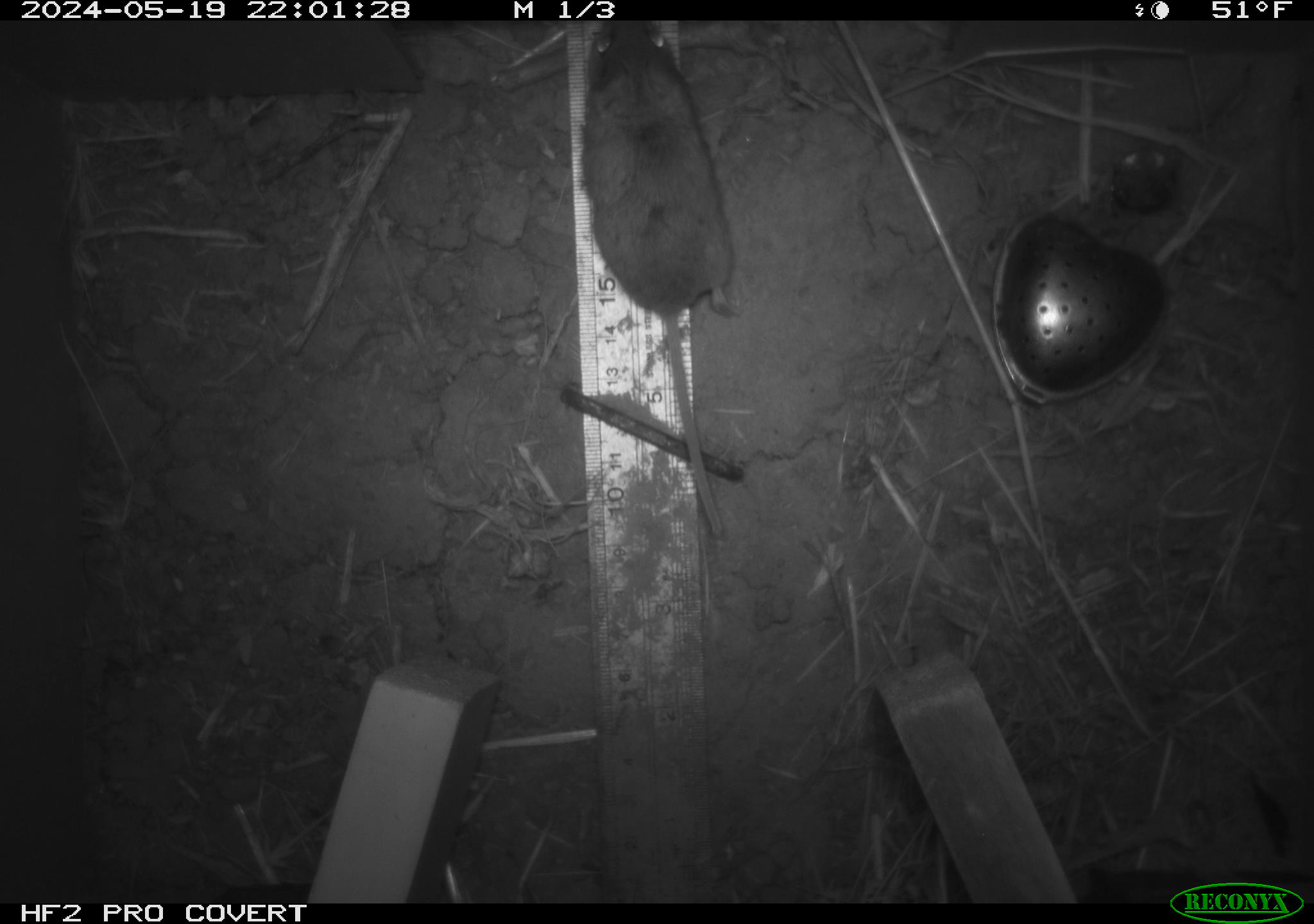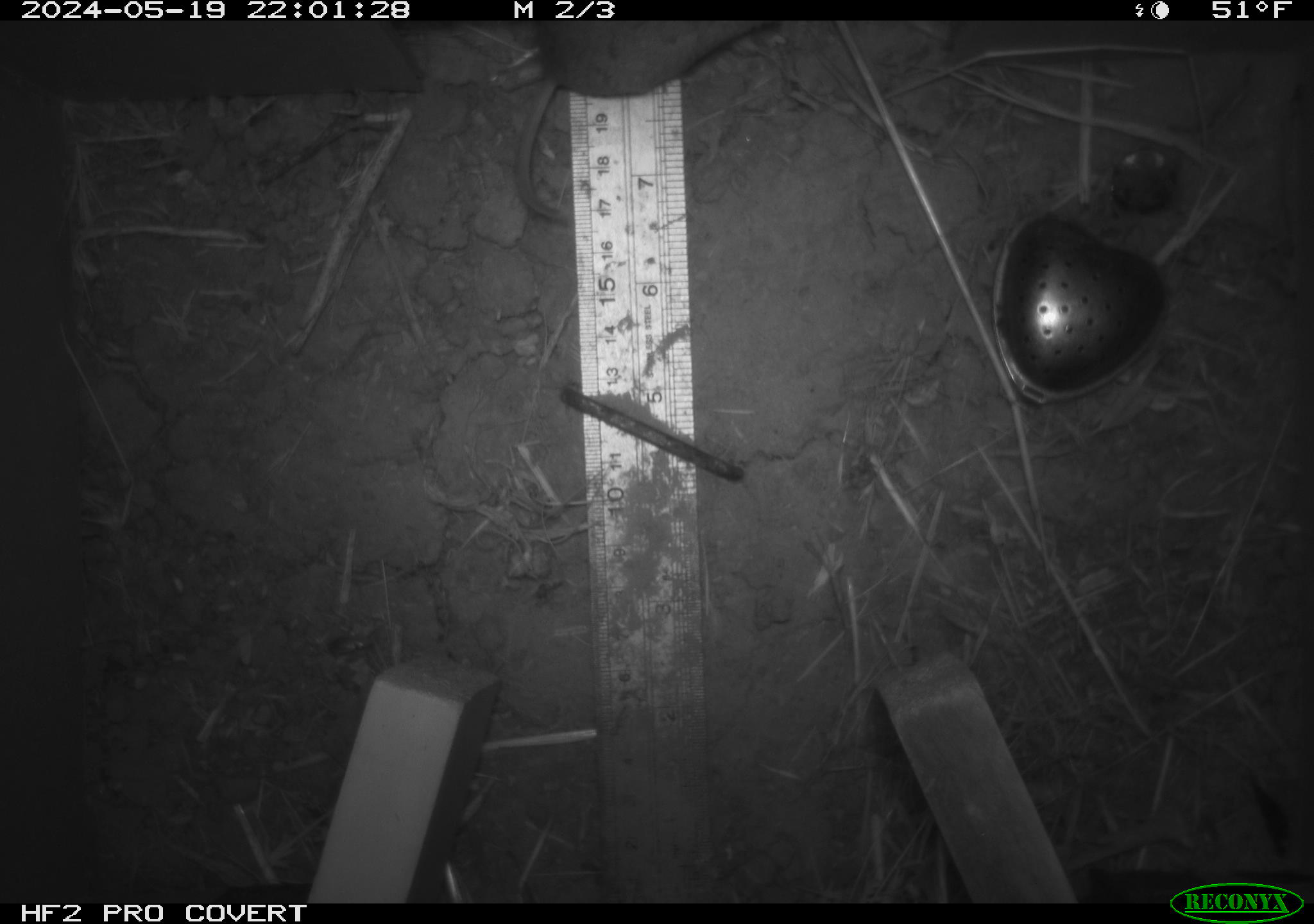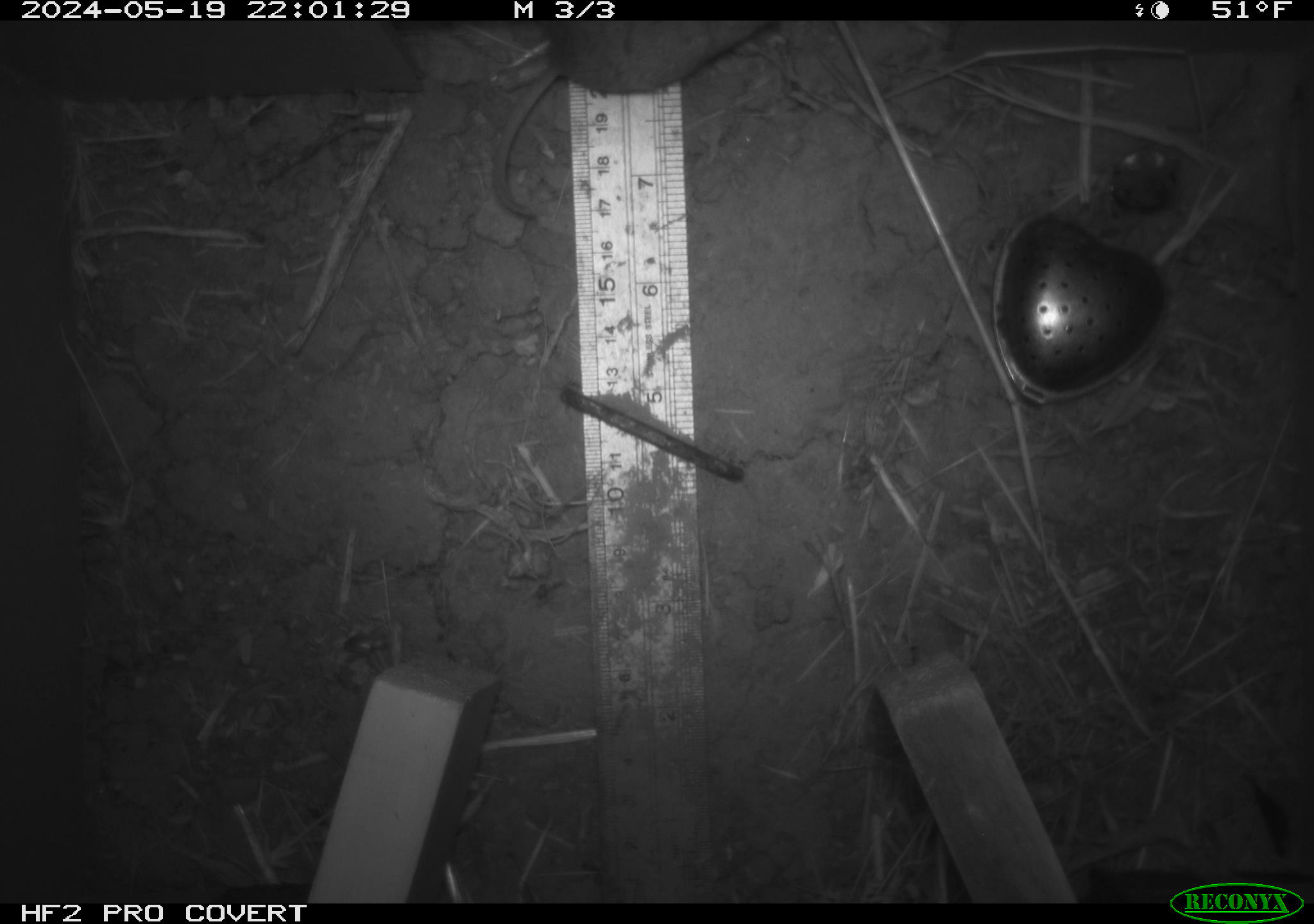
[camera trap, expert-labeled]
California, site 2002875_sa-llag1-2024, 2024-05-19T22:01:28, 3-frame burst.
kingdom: Animalia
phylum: Chordata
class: Mammalia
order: Rodentia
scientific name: Rodentia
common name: mouse species